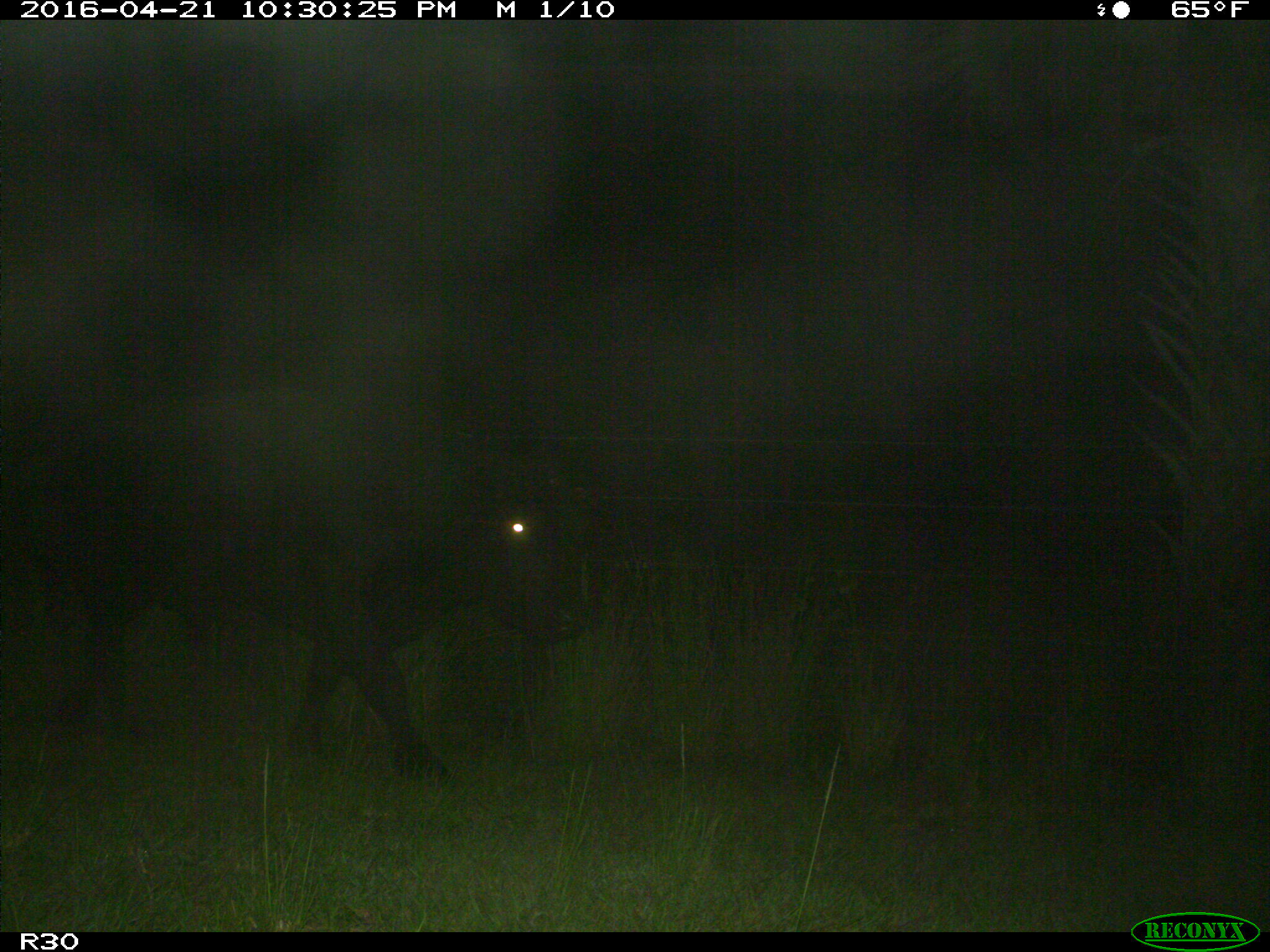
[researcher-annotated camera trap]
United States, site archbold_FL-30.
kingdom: Animalia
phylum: Chordata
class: Mammalia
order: Artiodactyla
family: Bovidae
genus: Bos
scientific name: Bos taurus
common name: domestic cow